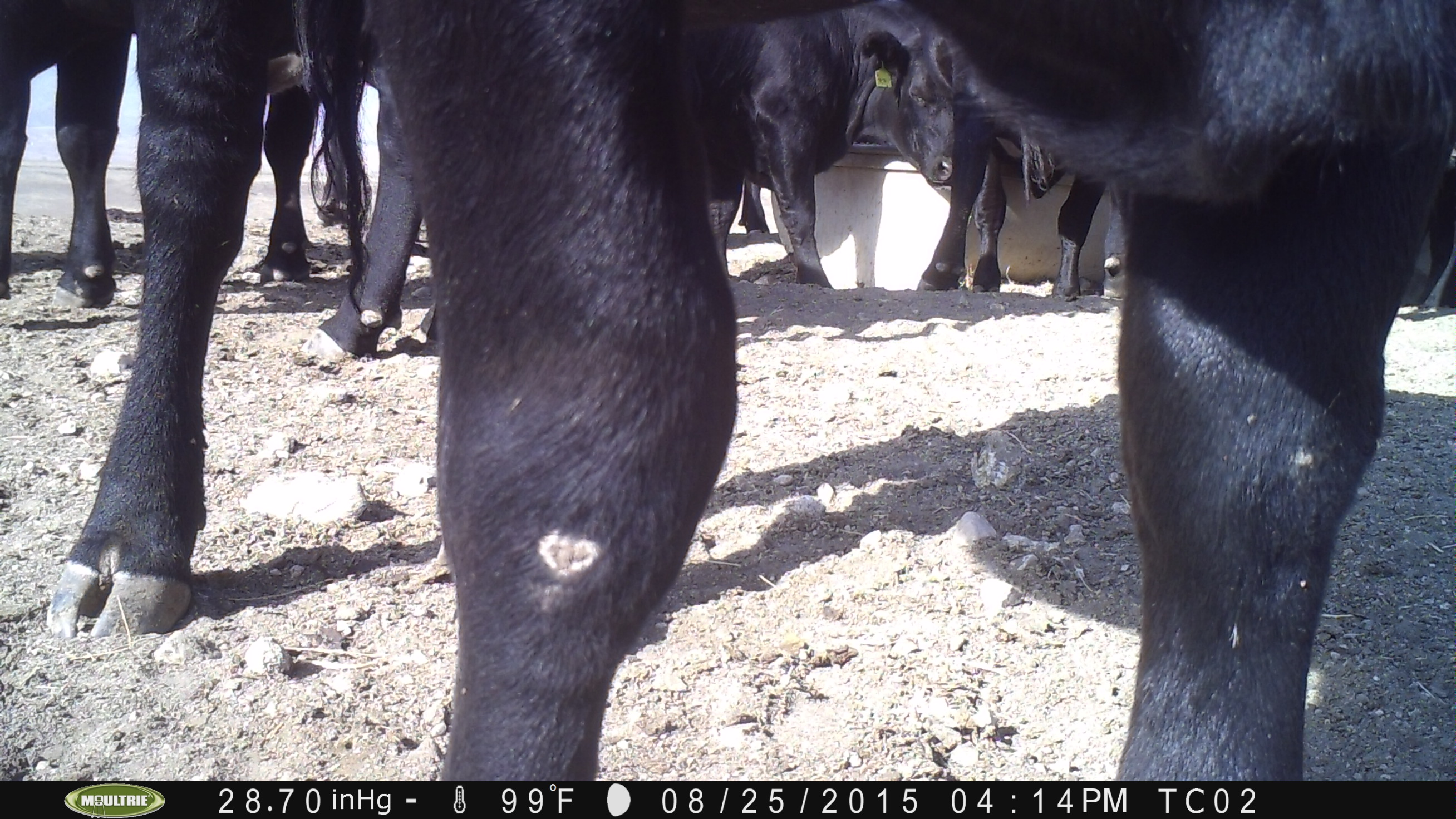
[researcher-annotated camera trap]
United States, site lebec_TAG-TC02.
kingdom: Animalia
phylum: Chordata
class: Mammalia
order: Artiodactyla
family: Bovidae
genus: Bos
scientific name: Bos taurus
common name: domestic cow